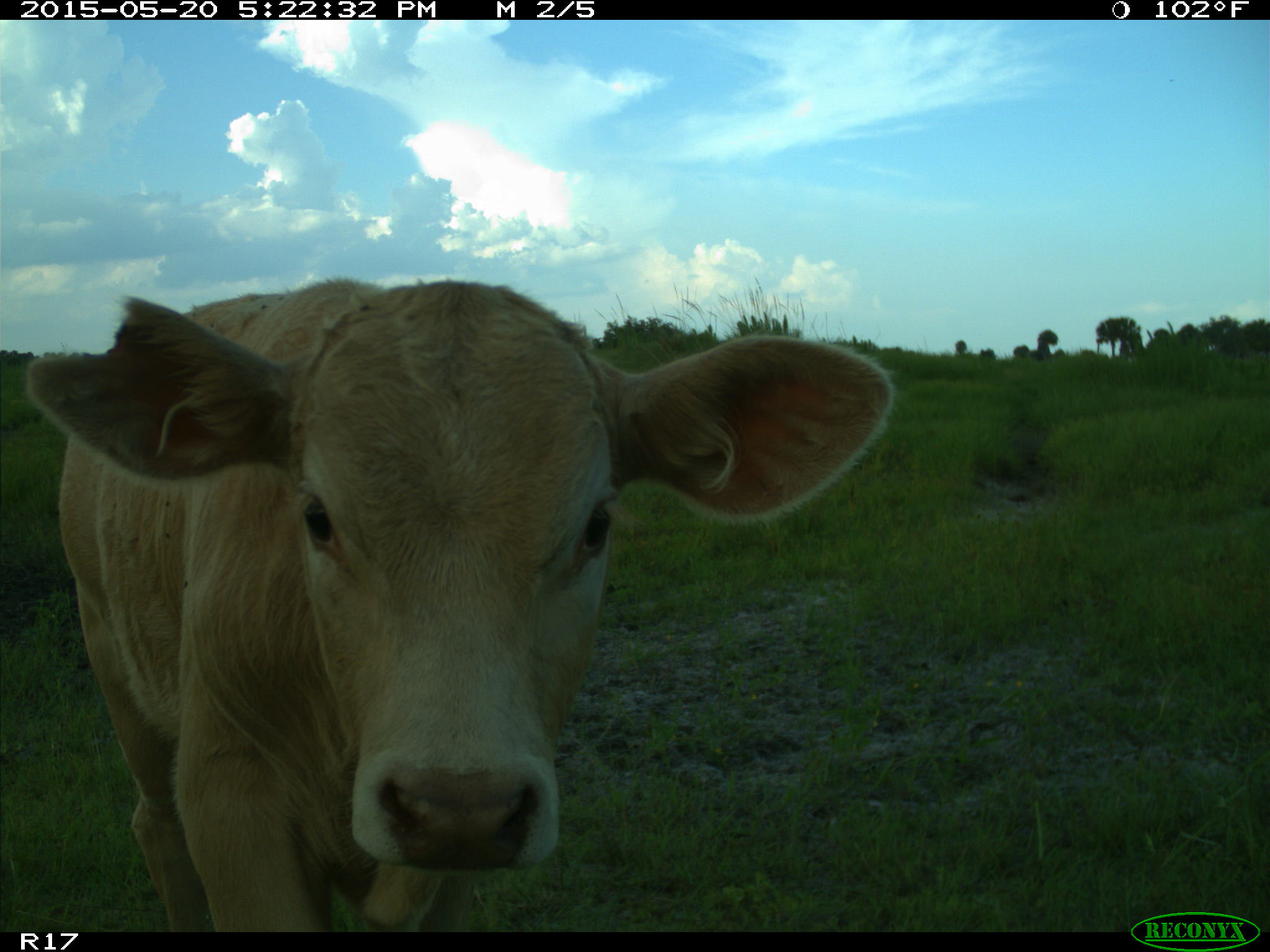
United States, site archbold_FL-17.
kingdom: Animalia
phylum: Chordata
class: Mammalia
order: Artiodactyla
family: Bovidae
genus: Bos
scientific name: Bos taurus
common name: domestic cow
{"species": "Bos taurus (domestic cow)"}